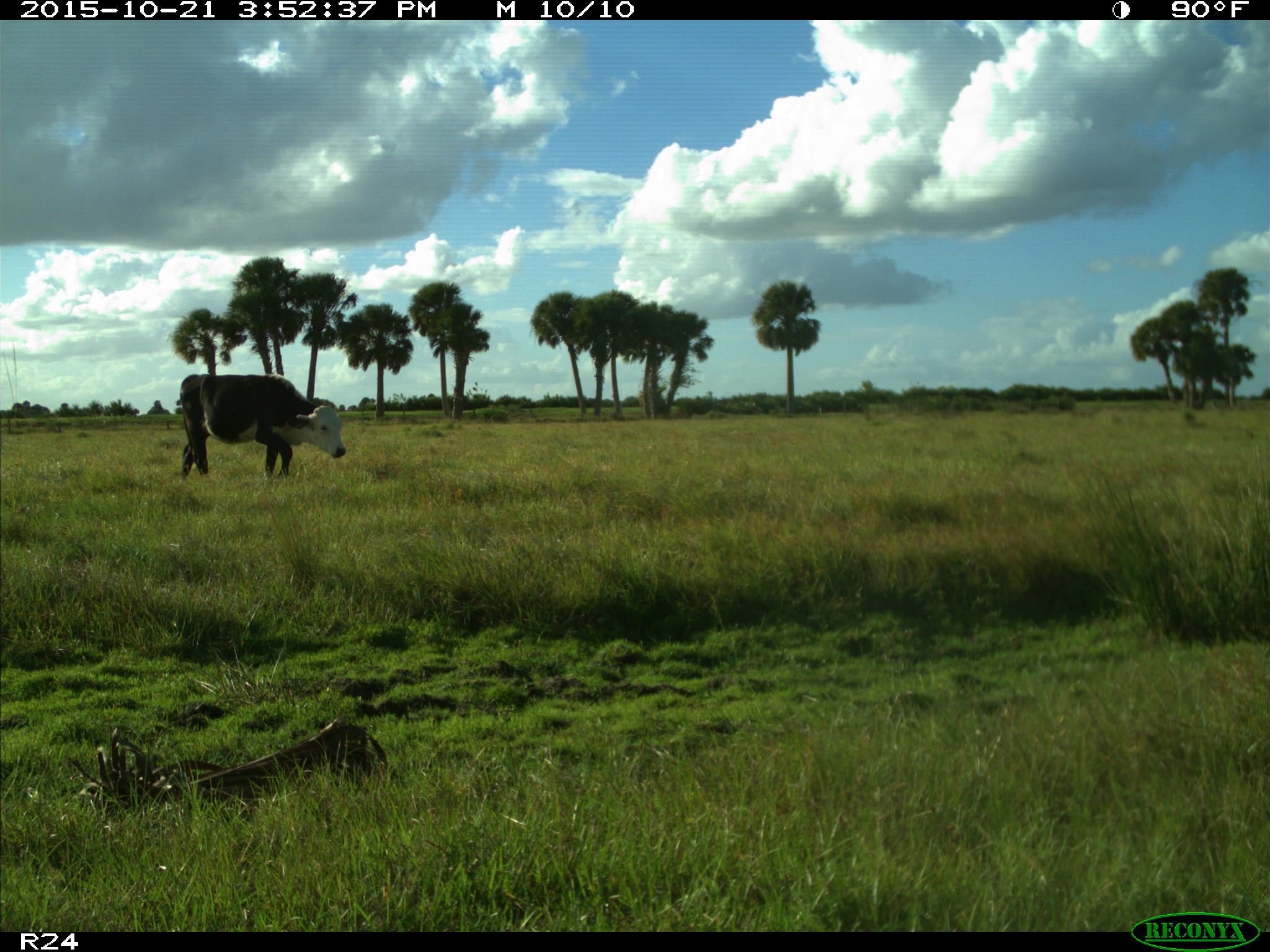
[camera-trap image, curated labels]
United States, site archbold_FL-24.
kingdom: Animalia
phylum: Chordata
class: Mammalia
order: Artiodactyla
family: Bovidae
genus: Bos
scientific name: Bos taurus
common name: domestic cow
Bos taurus (domestic cow).